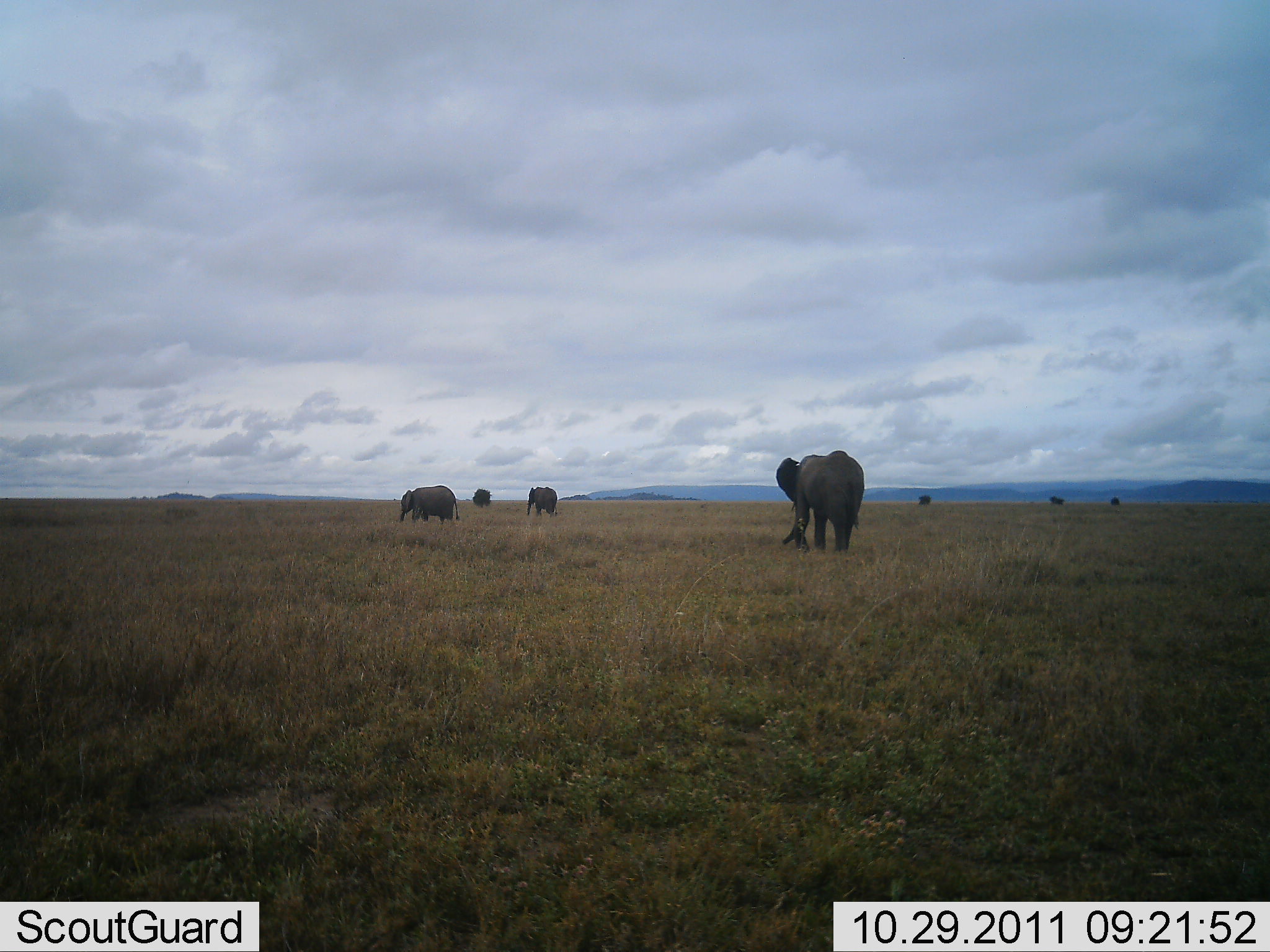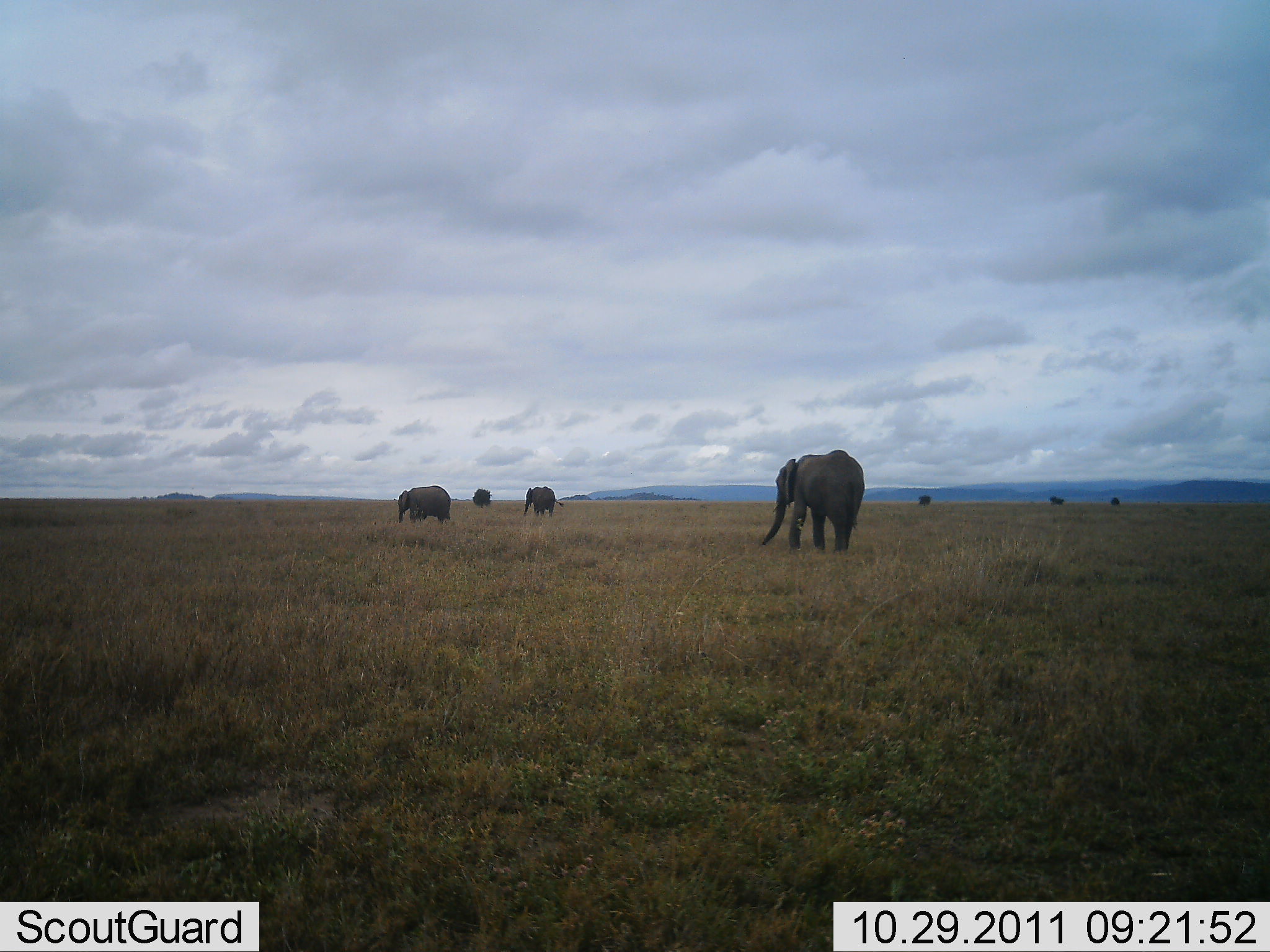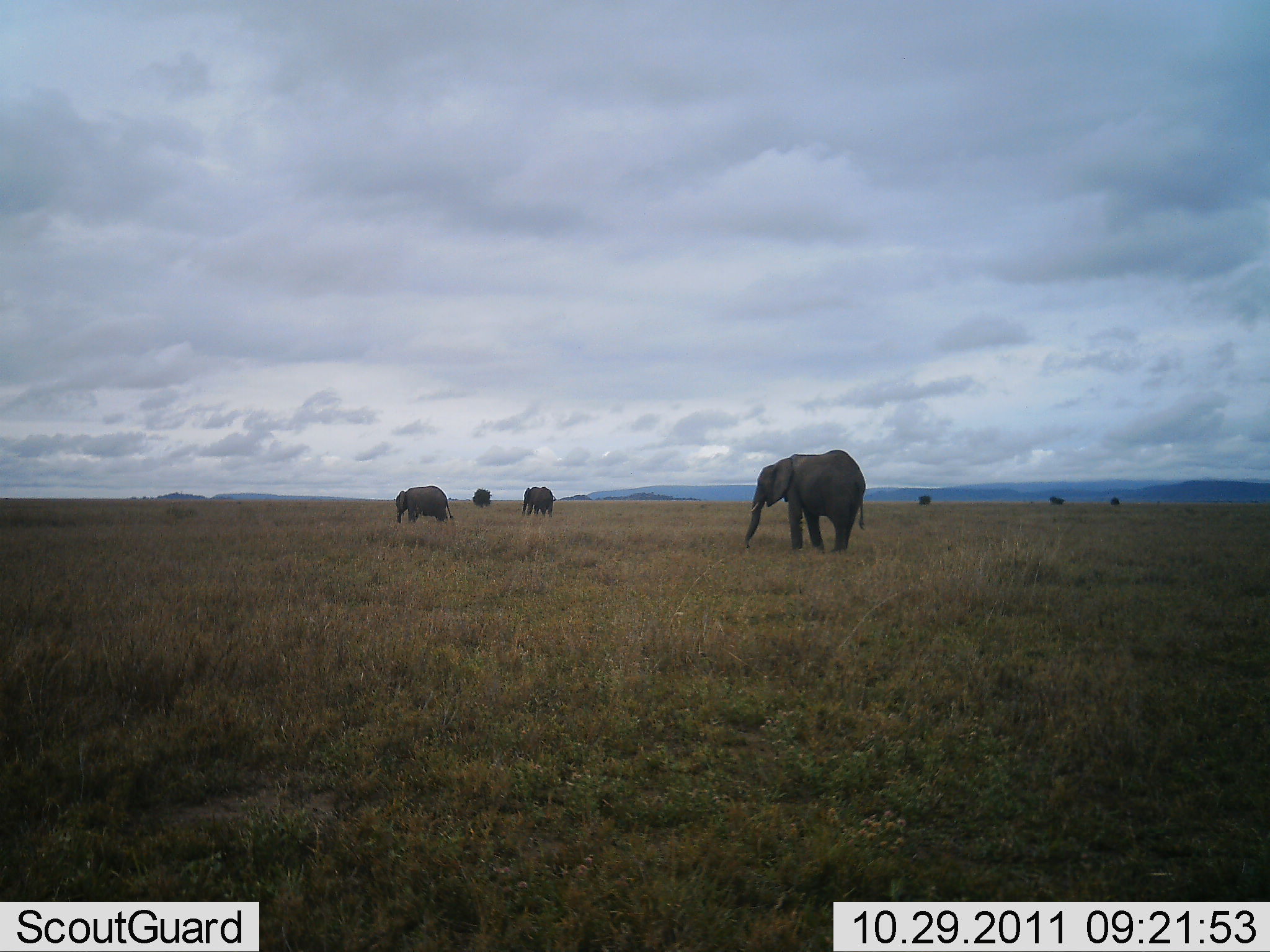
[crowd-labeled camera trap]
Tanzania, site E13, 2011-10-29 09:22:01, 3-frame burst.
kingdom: Animalia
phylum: Chordata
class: Mammalia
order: Proboscidea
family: Elephantidae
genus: Loxodonta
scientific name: Loxodonta africana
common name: african bush elephant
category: elephant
Elephant (african bush elephant) (Loxodonta africana), count 4. Behavior (volunteer vote fractions): standing 50%, resting 0%, moving 50%, interacting 0%. Young present (vote fraction): 0%. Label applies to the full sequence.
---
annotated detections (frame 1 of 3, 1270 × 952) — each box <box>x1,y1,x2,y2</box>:
animal: <box>774,450,865,555</box>; <box>399,484,459,526</box>; <box>525,487,559,517</box>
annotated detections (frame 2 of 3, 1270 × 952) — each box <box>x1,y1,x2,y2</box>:
animal: <box>760,449,866,553</box>; <box>396,485,457,525</box>; <box>523,486,565,518</box>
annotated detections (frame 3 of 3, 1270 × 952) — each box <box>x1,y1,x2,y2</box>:
animal: <box>744,449,868,554</box>; <box>394,485,454,522</box>; <box>521,486,557,519</box>